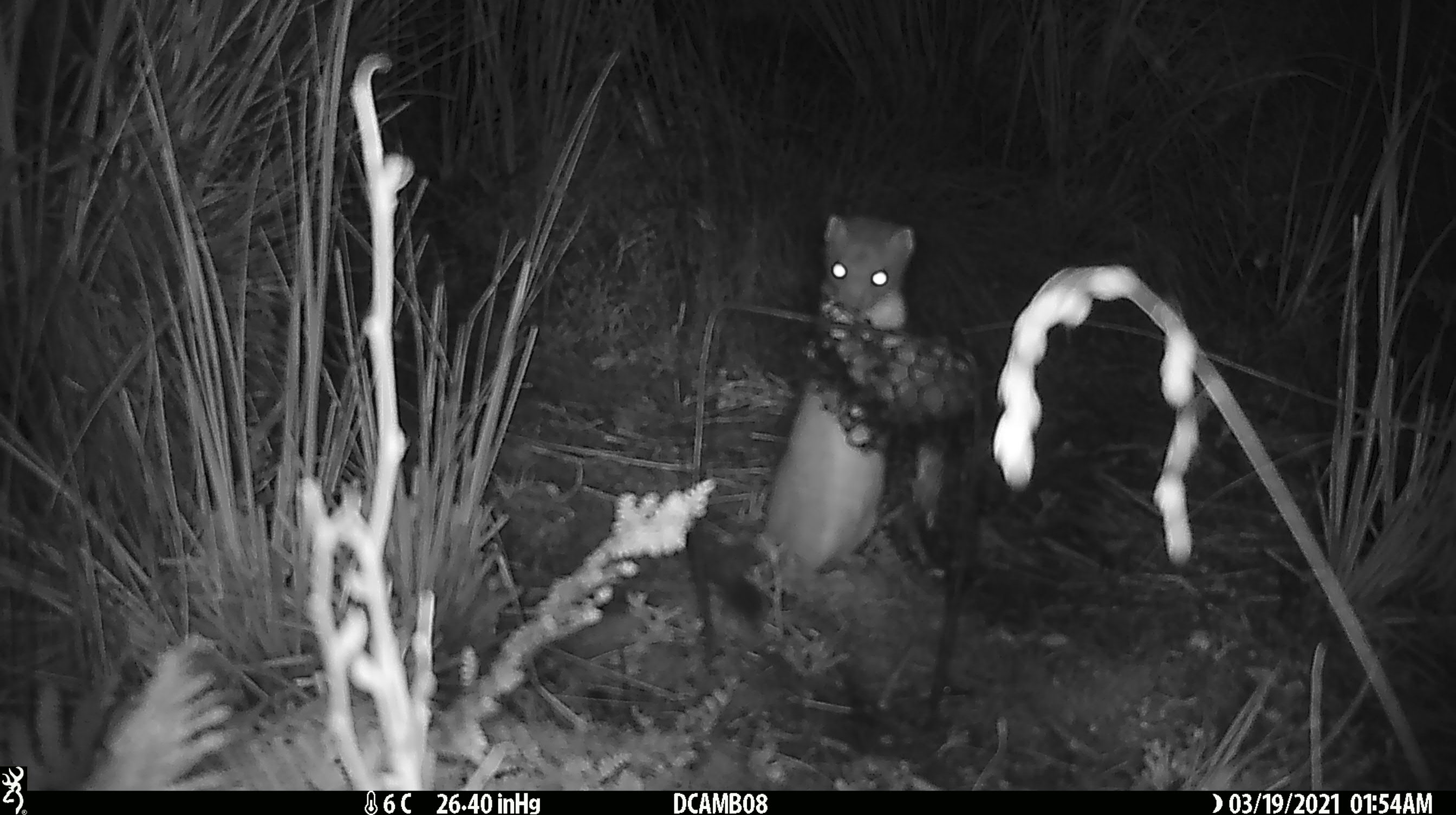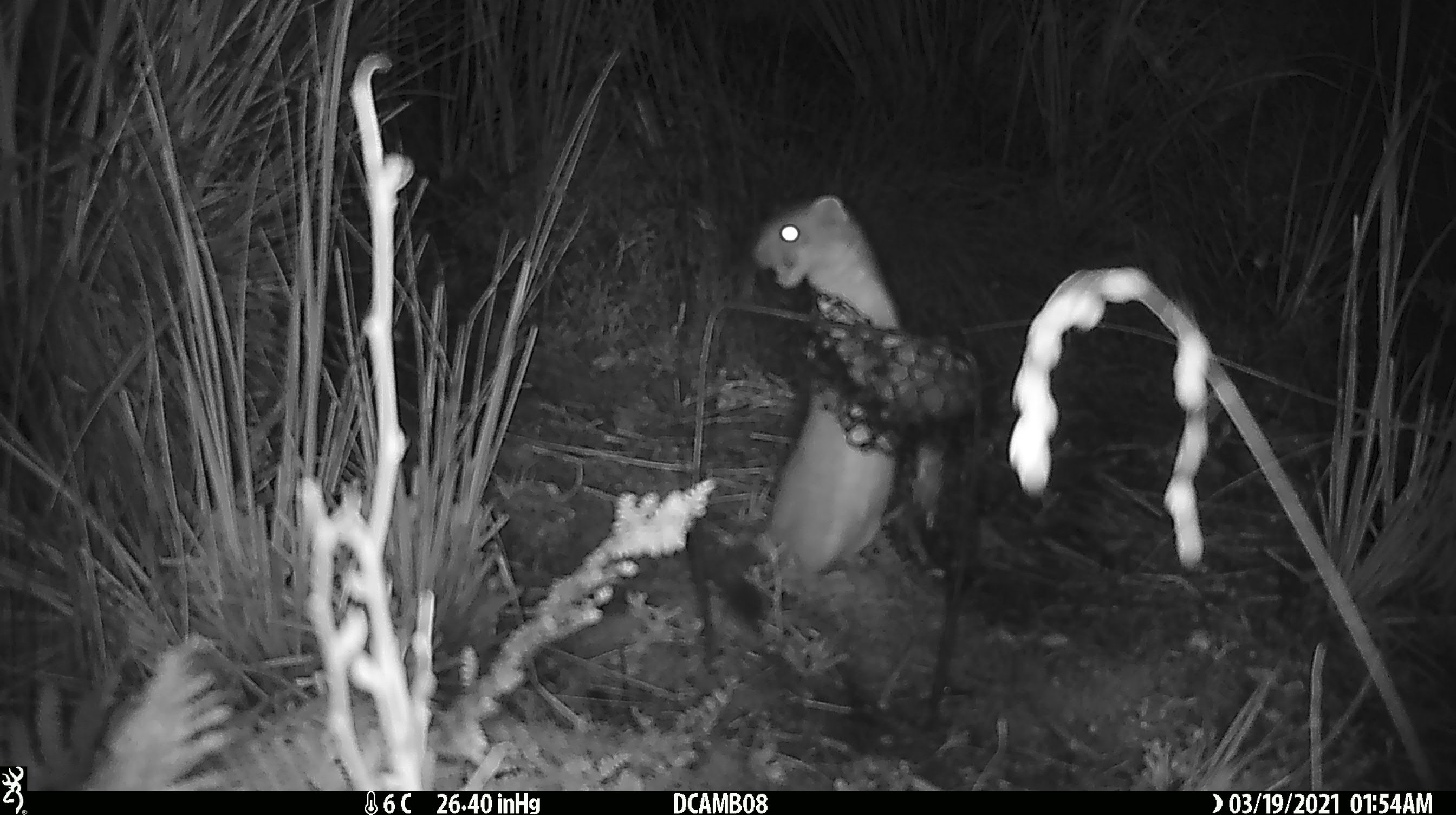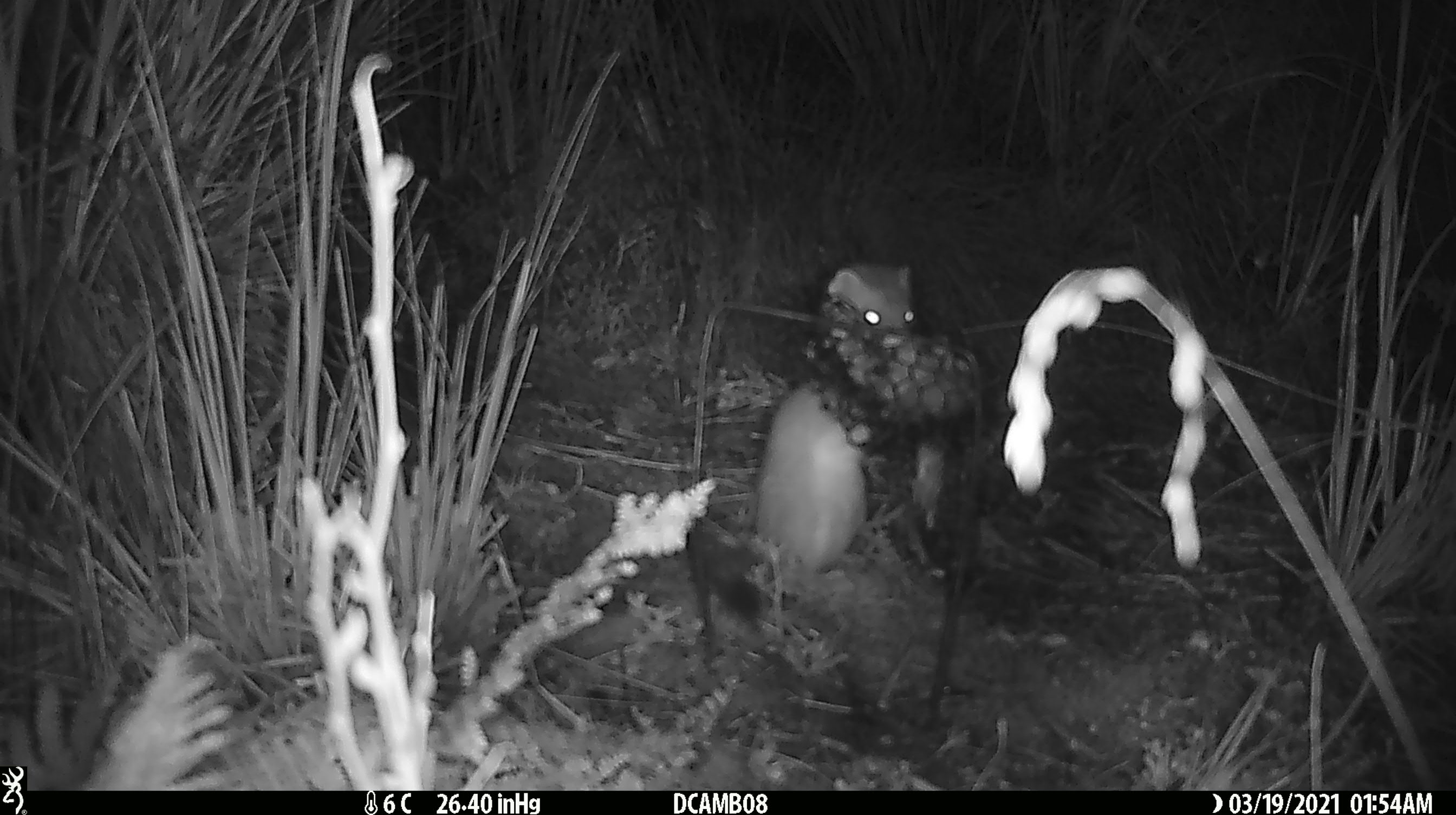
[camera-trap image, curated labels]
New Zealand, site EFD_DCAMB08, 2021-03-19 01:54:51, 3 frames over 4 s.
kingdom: Animalia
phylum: Chordata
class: Mammalia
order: Carnivora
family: Mustelidae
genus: Mustela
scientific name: Mustela erminea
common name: stoat